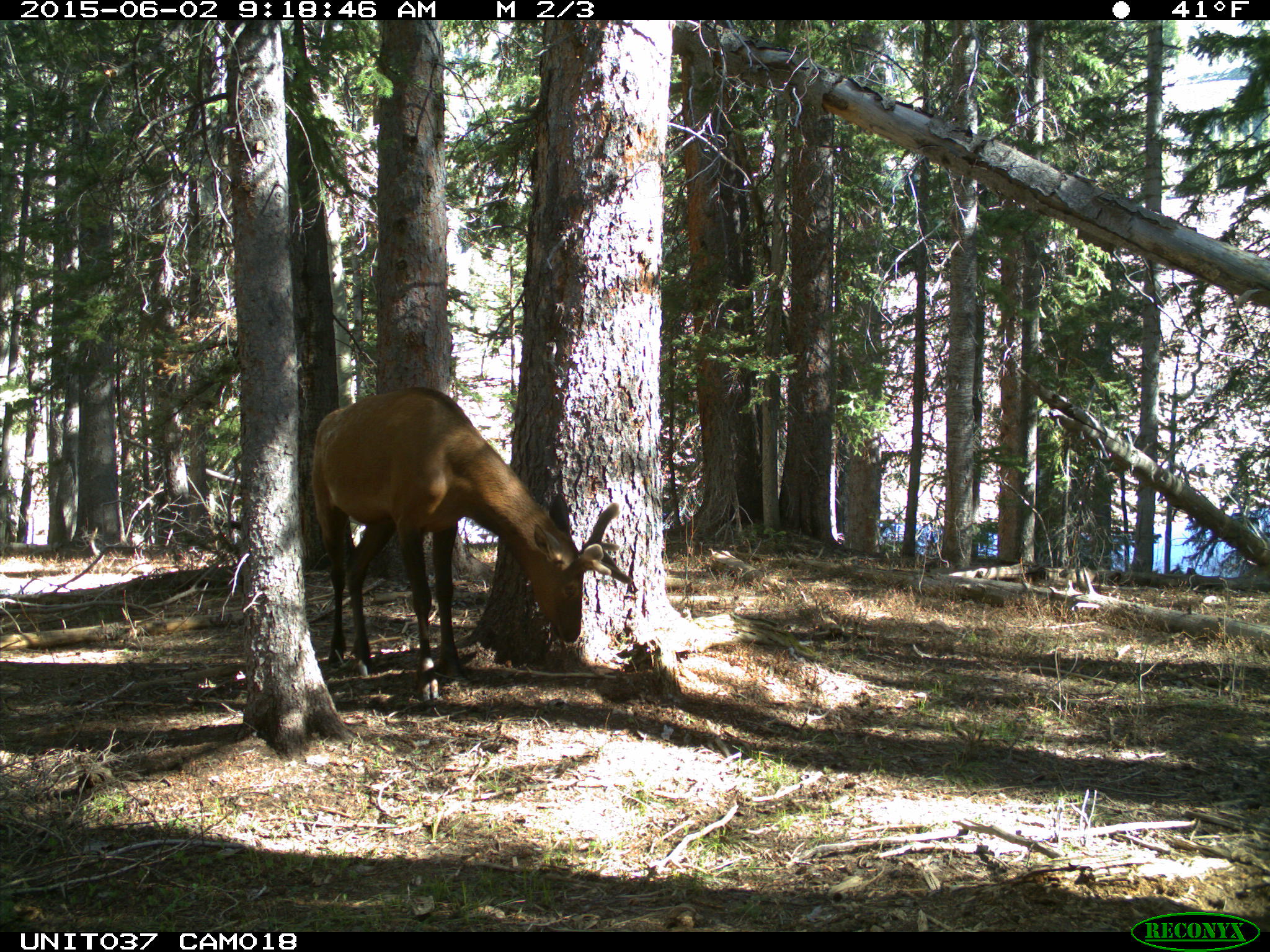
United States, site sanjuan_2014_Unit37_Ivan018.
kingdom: Animalia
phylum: Chordata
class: Mammalia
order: Artiodactyla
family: Cervidae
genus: Cervus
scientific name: Cervus elaphus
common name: red deer